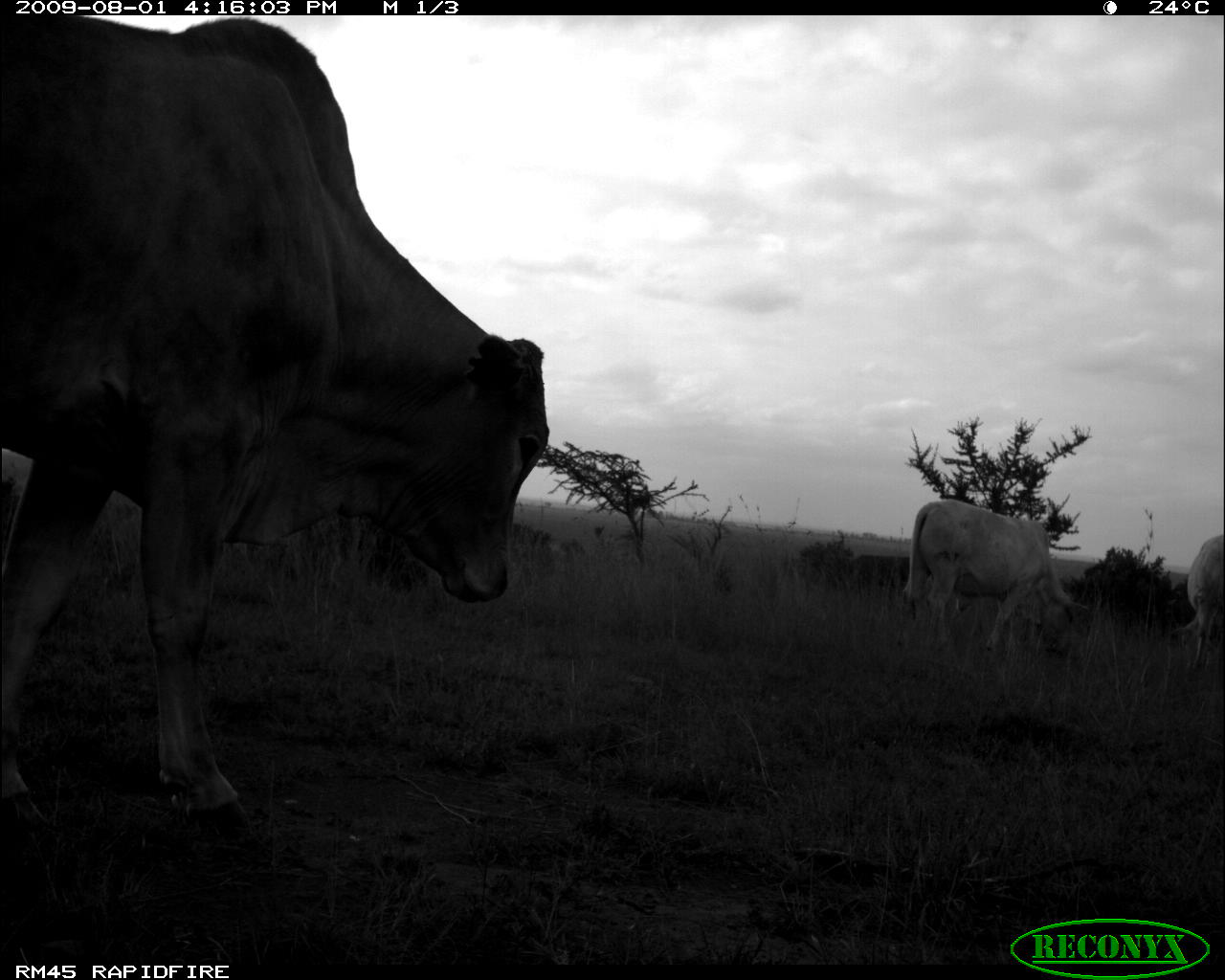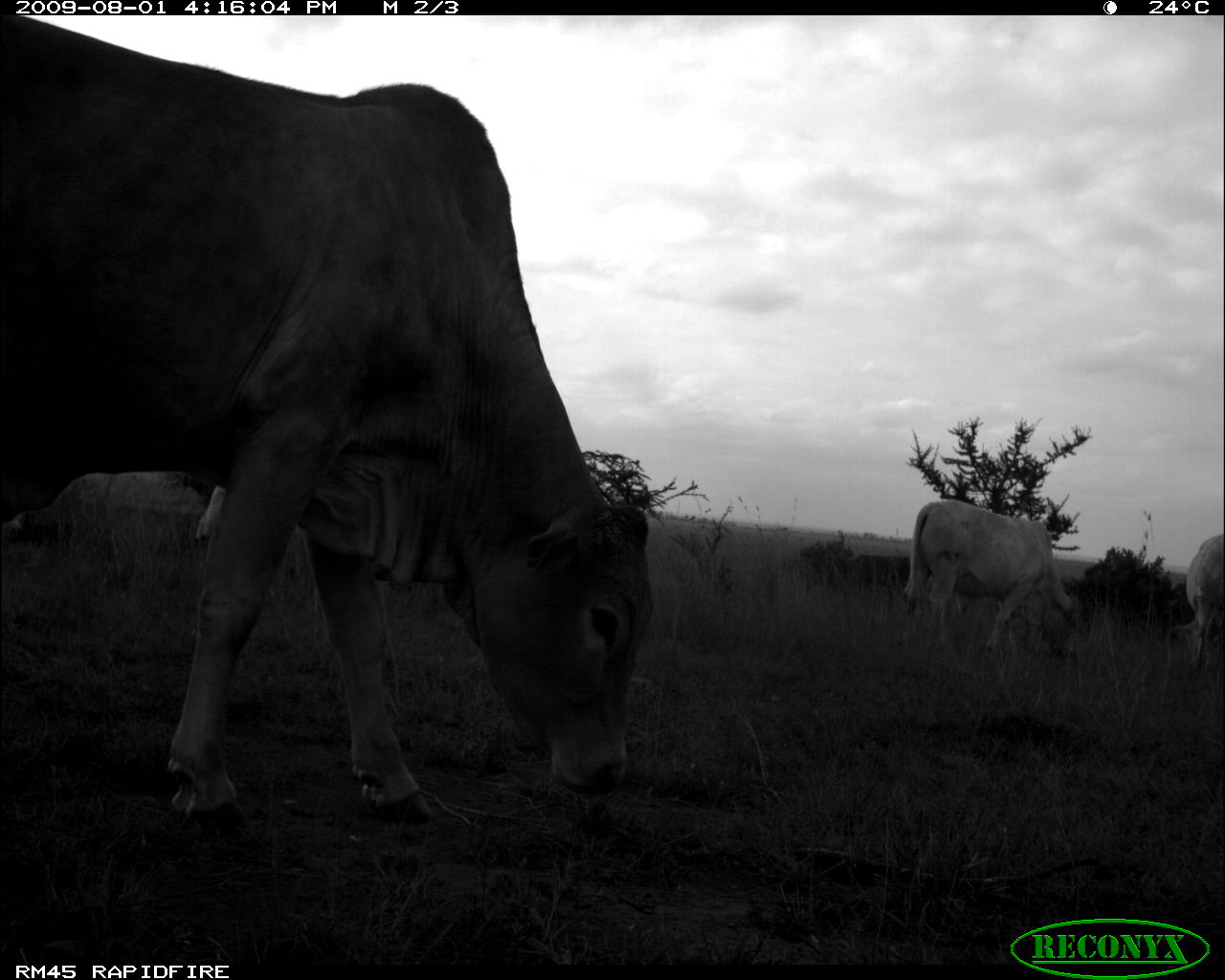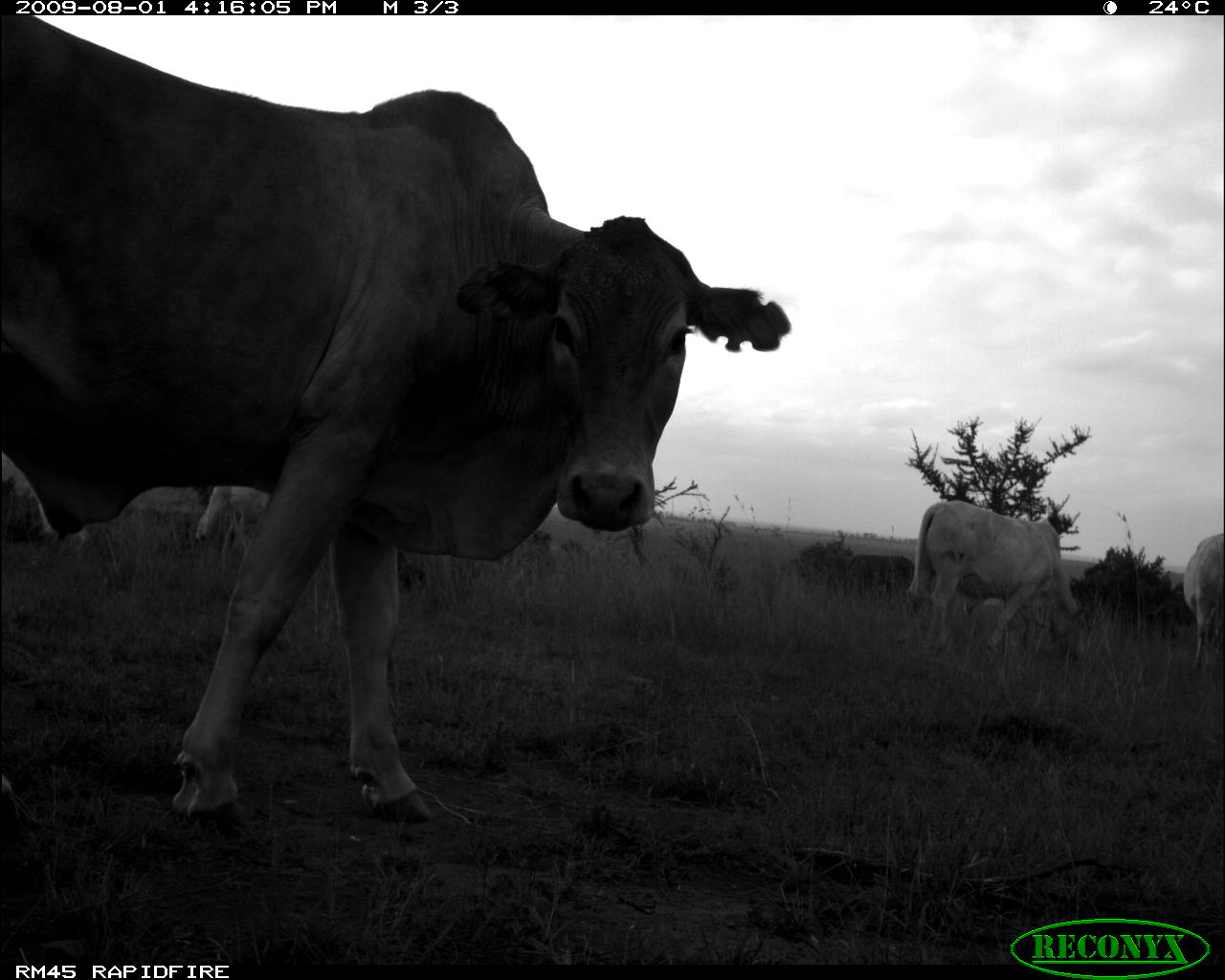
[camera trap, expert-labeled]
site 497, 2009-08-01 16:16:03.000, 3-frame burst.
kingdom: Animalia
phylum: Chordata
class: Mammalia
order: Artiodactyla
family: Bovidae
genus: Tragelaphus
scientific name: Tragelaphus oryx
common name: eland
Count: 3.